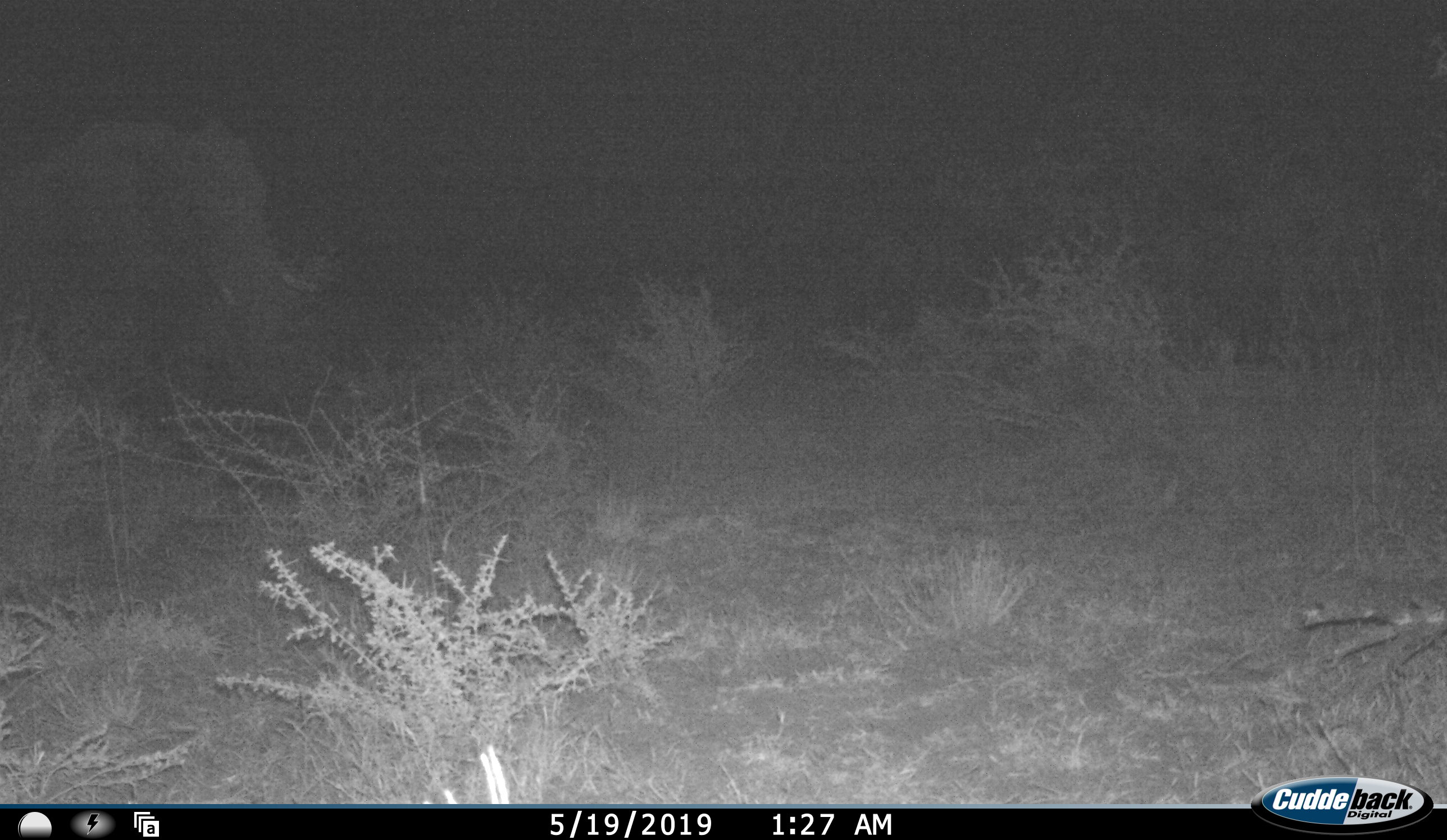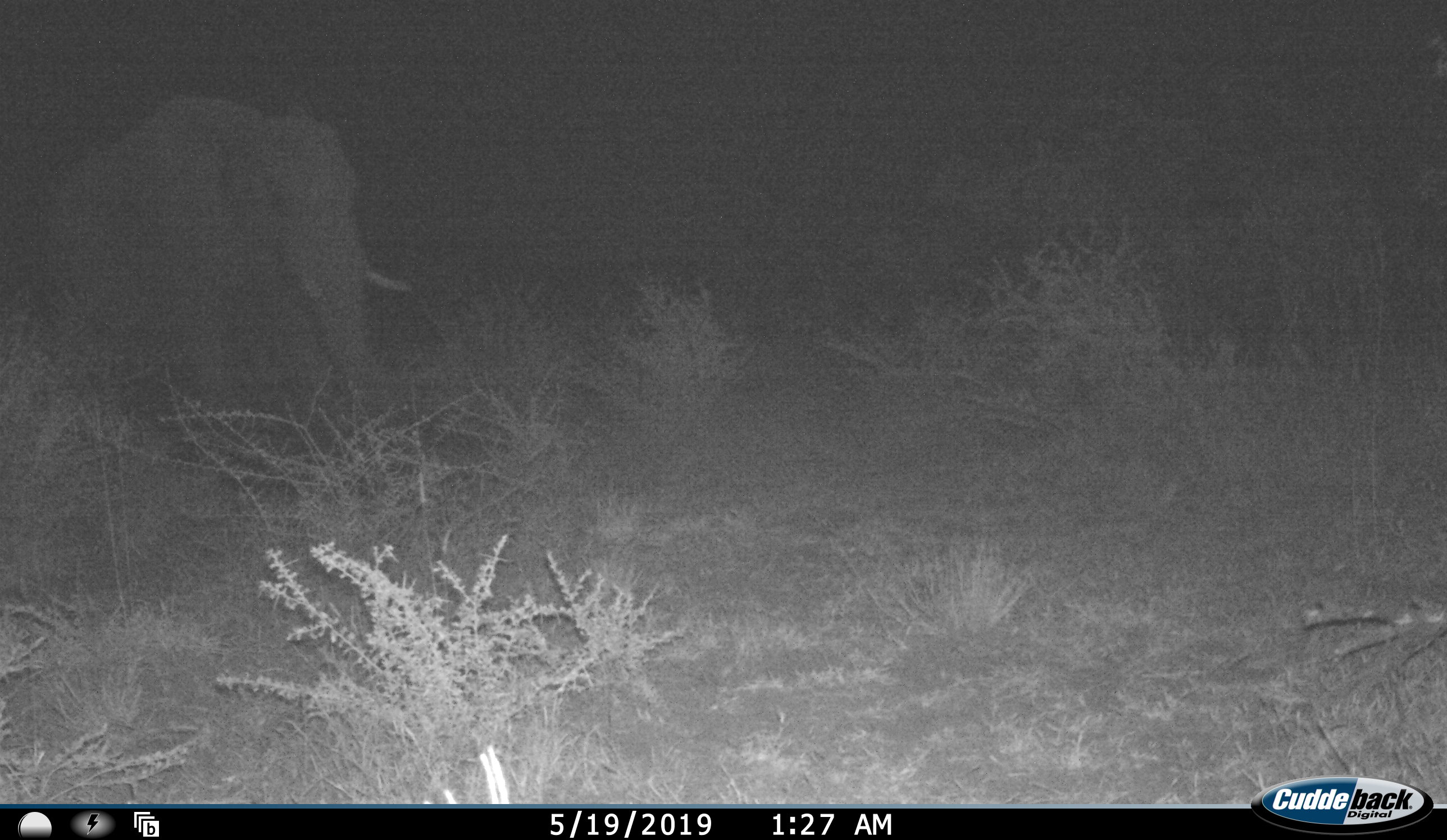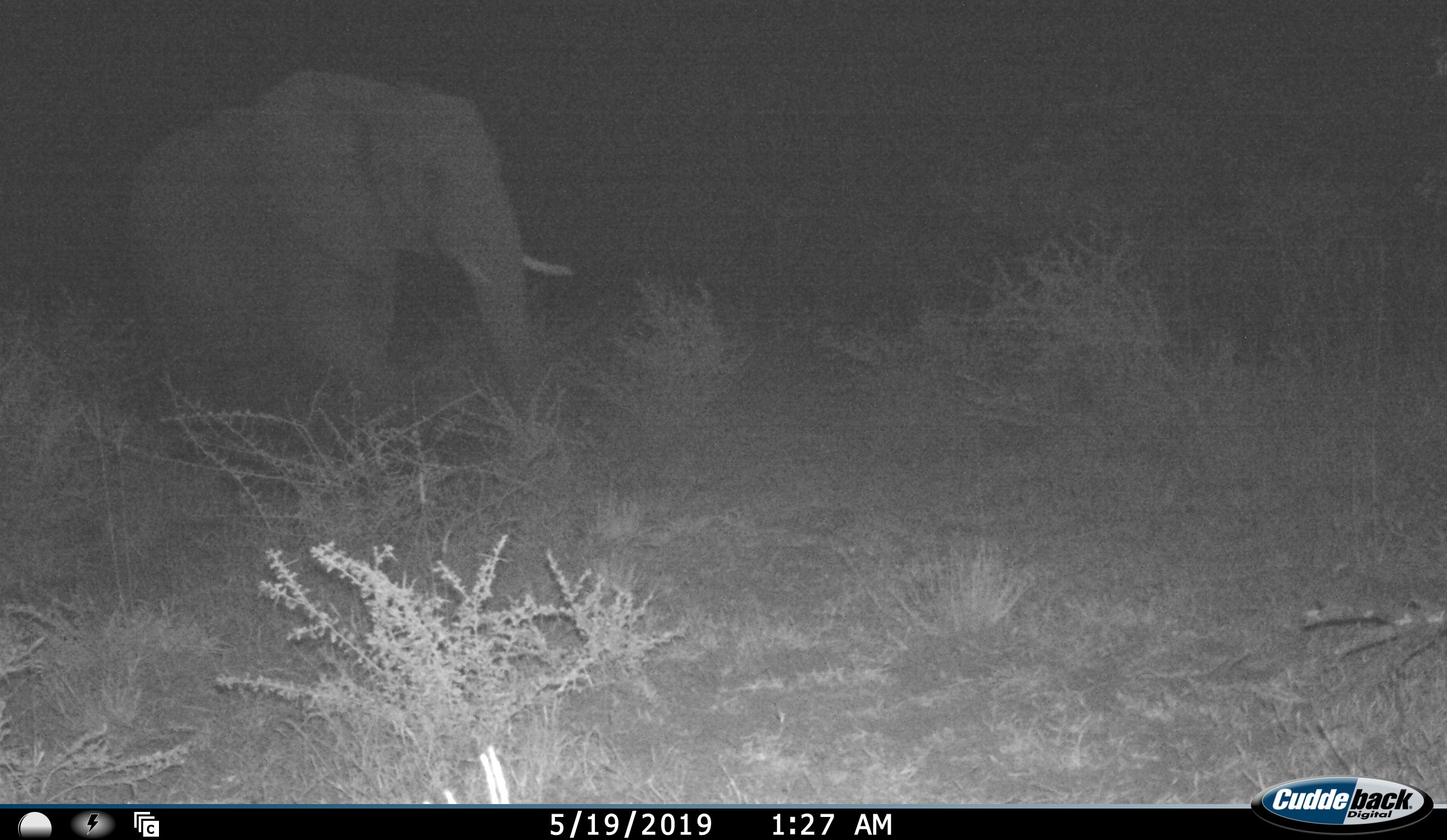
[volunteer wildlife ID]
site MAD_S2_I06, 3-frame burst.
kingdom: Animalia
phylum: Chordata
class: Mammalia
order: Proboscidea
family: Elephantidae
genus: Loxodonta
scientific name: Loxodonta africana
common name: african bush elephant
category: elephant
Elephant (african bush elephant) (Loxodonta africana), count 1. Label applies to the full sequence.